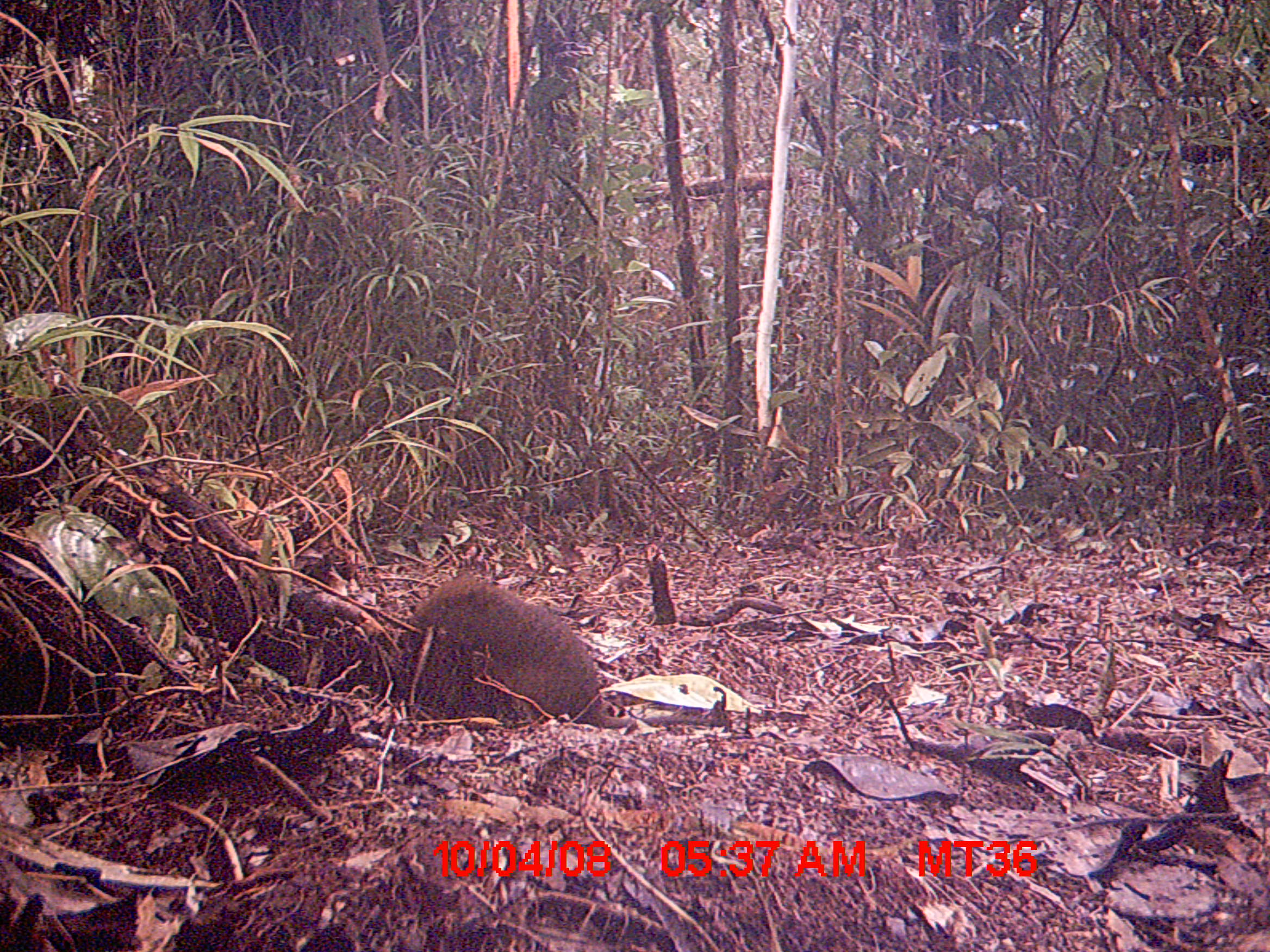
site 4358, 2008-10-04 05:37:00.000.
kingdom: Animalia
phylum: Chordata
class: Mammalia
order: Rodentia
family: Nesomyidae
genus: Nesomys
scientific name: Nesomys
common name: nesomys rodents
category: nesomys sp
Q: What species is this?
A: Nesomys sp (nesomys rodents) (Nesomys).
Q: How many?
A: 1.